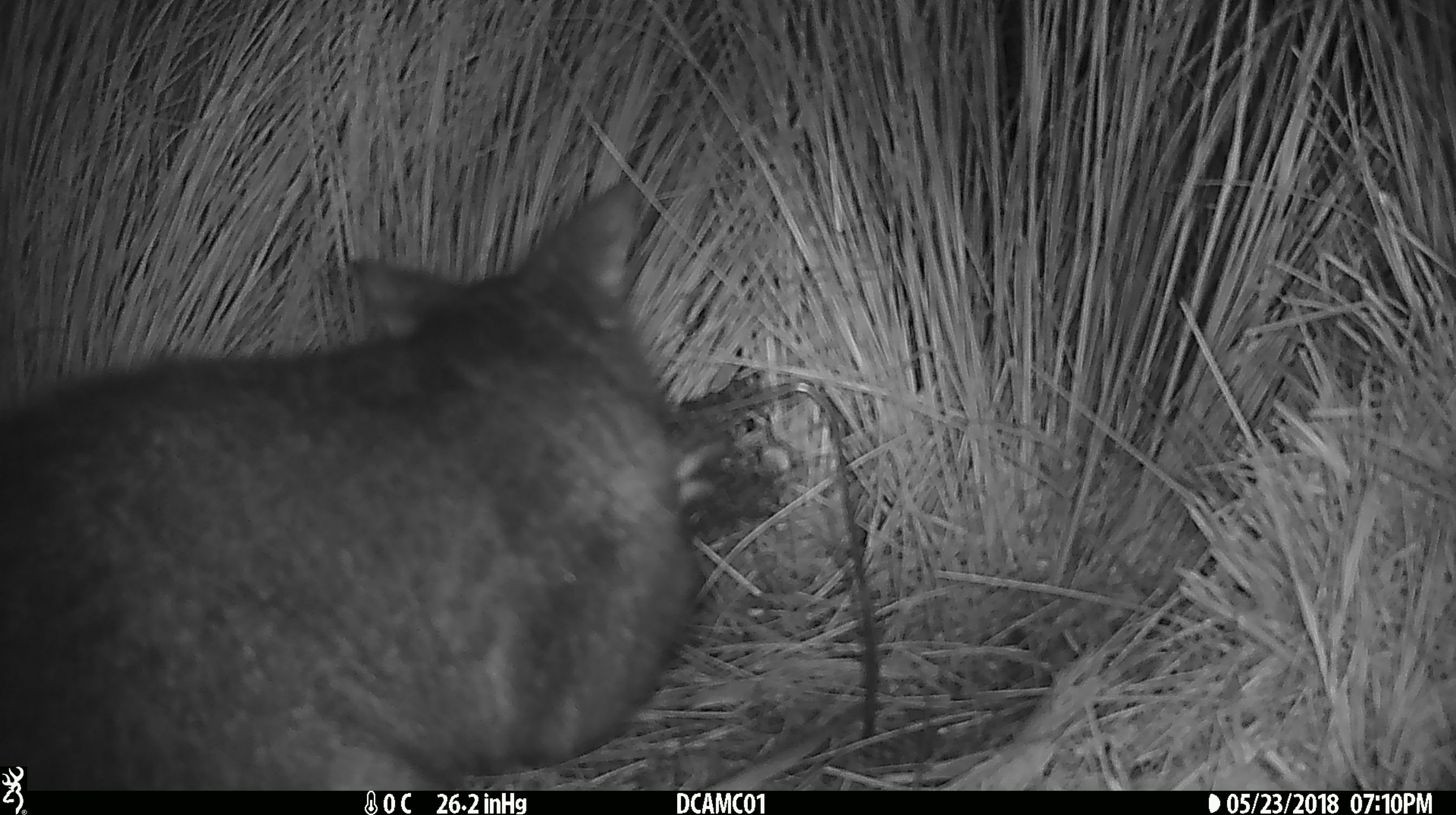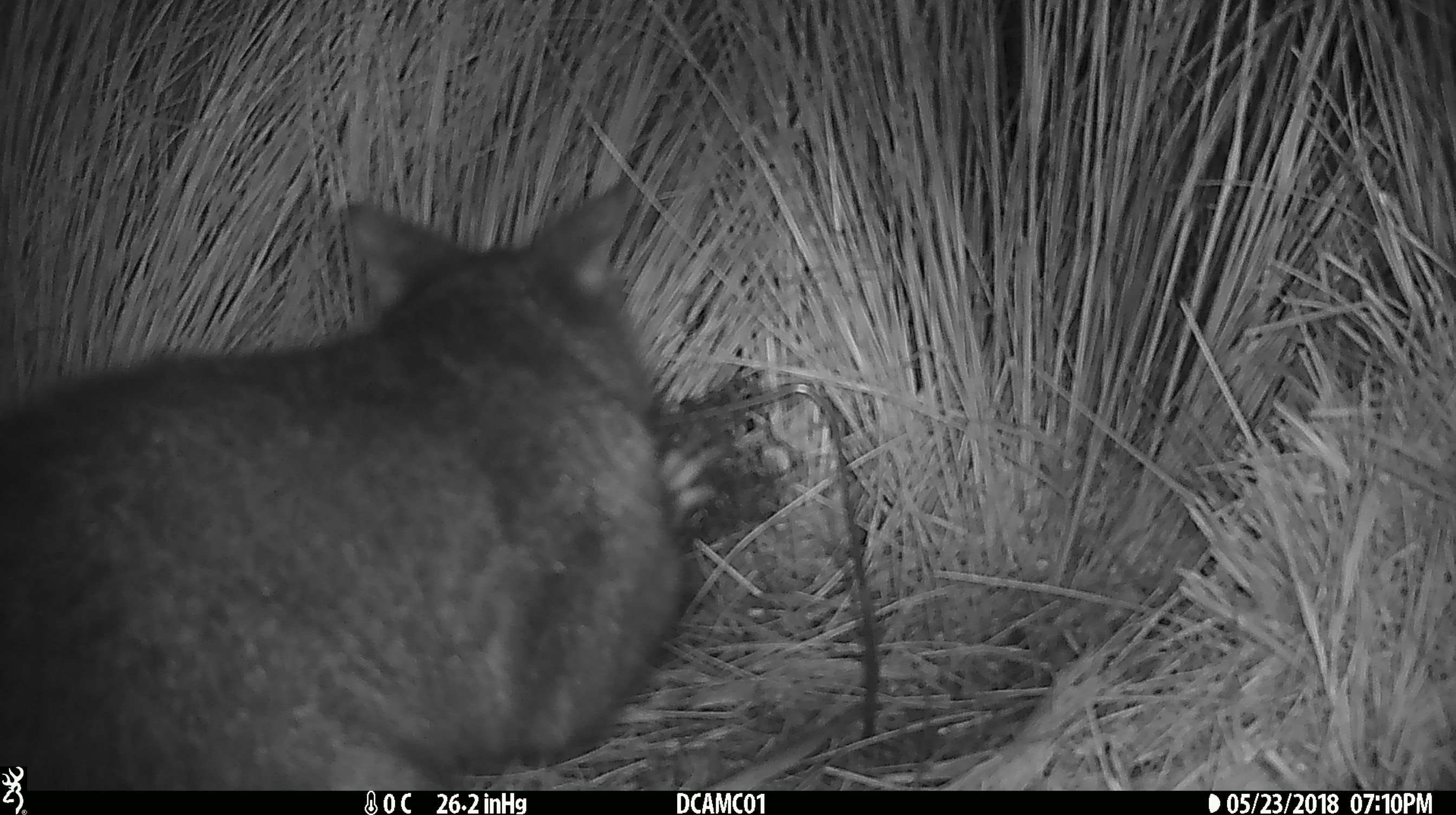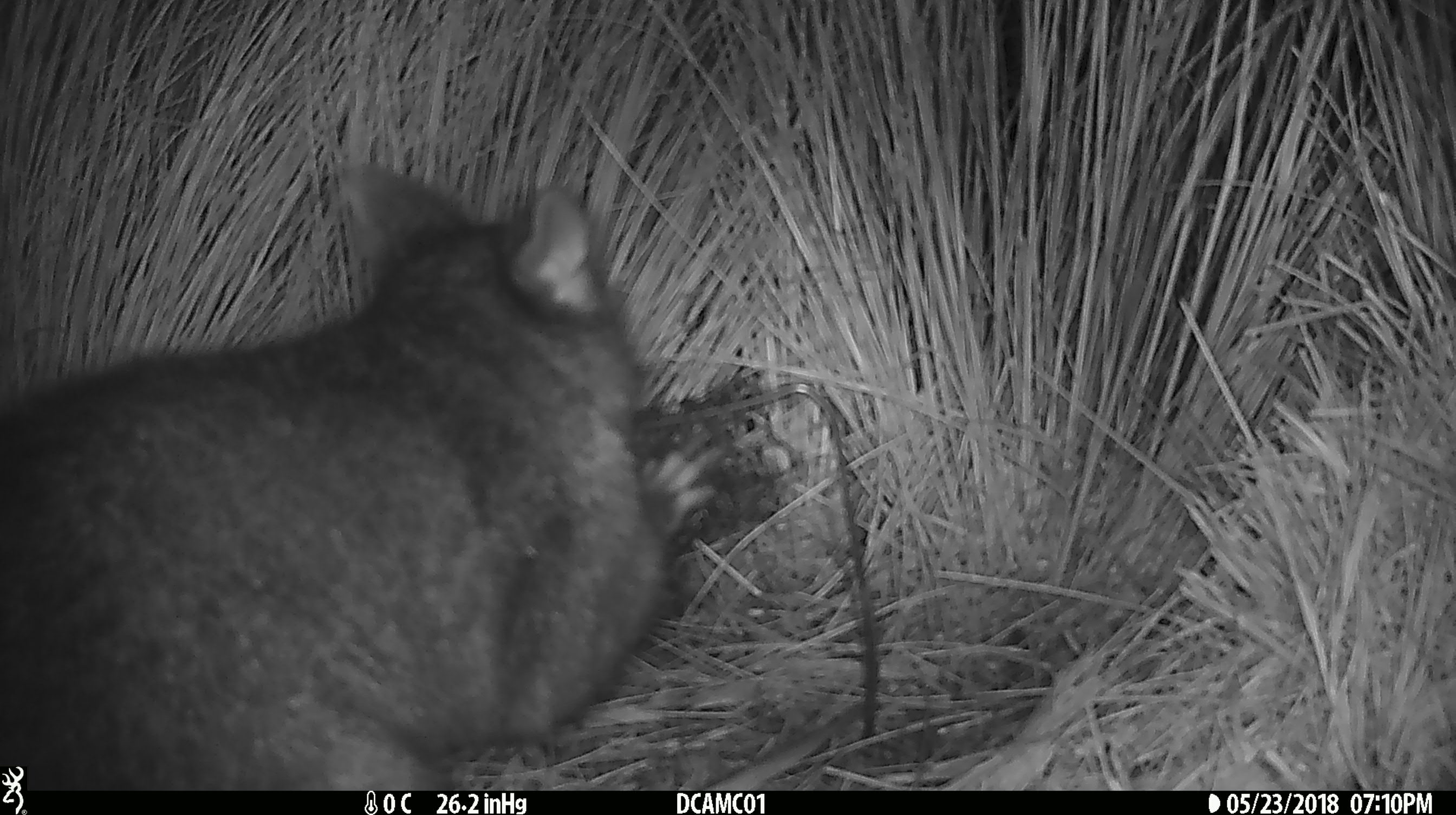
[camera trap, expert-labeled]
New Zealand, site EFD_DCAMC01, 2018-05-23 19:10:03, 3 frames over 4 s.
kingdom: Animalia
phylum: Chordata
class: Mammalia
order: Diprotodontia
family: Phalangeridae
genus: Trichosurus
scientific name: Trichosurus vulpecula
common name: common brushtail possum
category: possum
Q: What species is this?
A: Possum (common brushtail possum) (Trichosurus vulpecula).